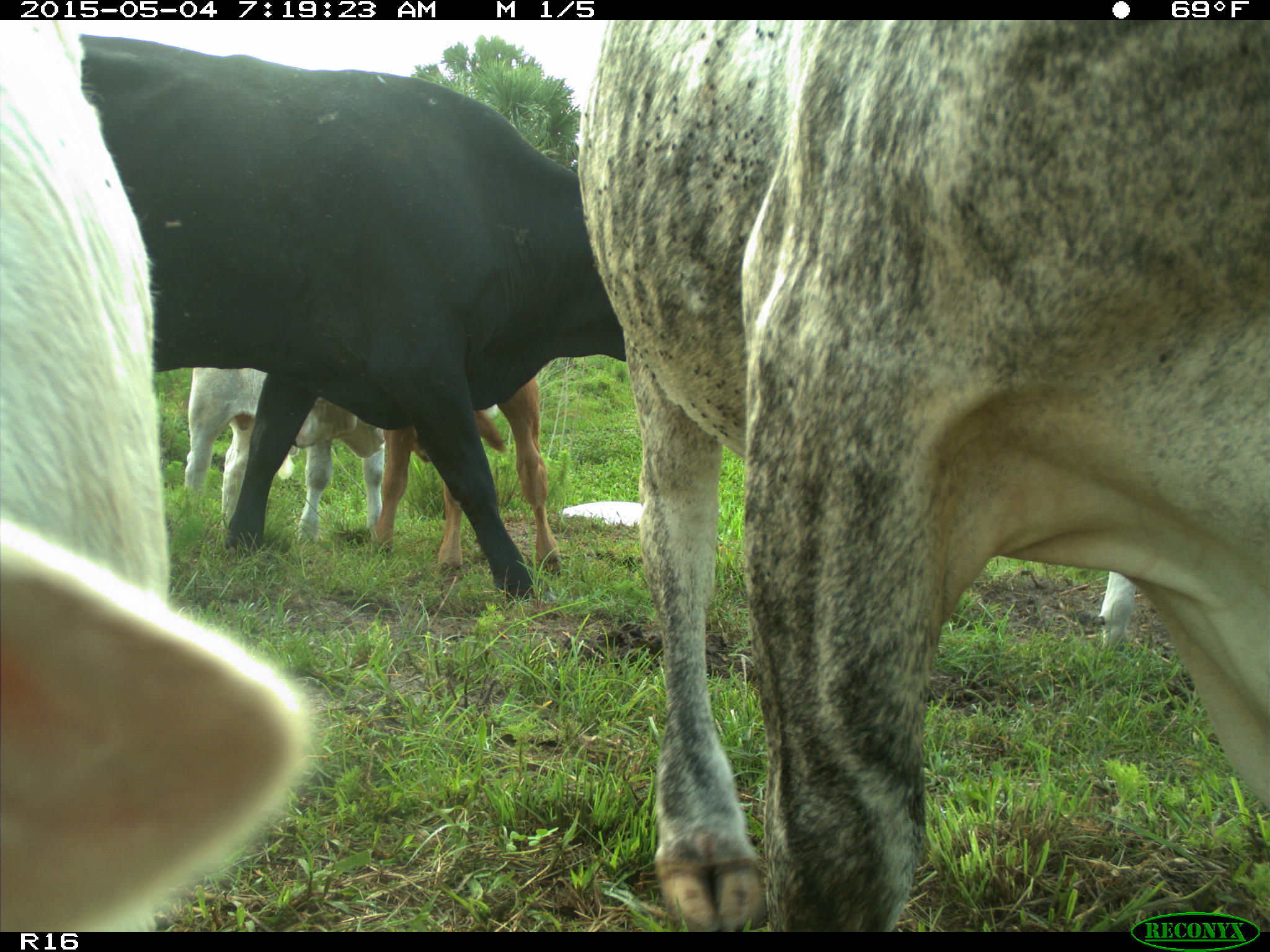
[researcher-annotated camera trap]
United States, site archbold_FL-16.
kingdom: Animalia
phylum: Chordata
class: Mammalia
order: Artiodactyla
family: Bovidae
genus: Bos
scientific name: Bos taurus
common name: domestic cow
Bos taurus (domestic cow).